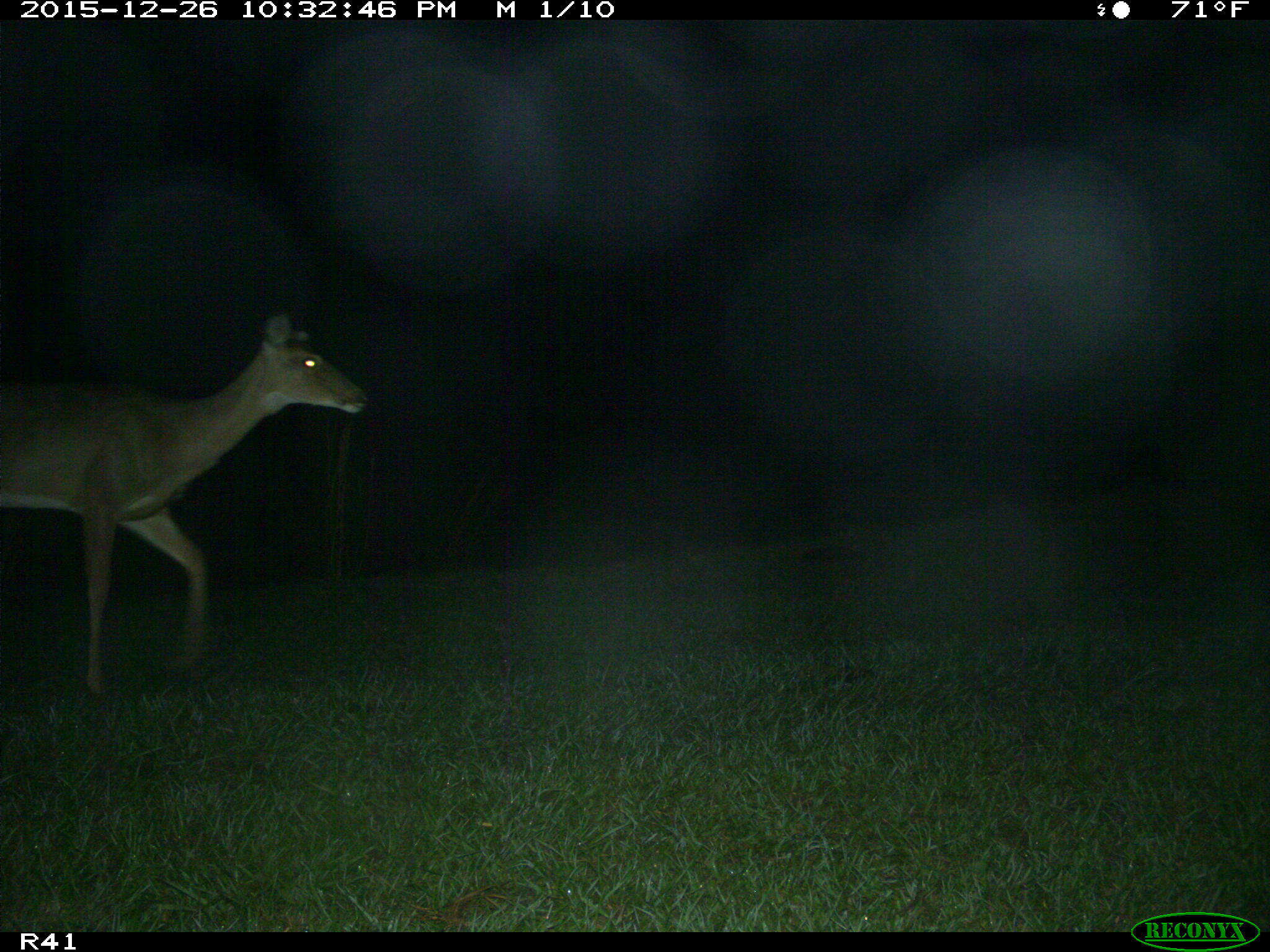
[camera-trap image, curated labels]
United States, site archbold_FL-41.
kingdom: Animalia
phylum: Chordata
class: Mammalia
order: Artiodactyla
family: Cervidae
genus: Odocoileus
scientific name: Odocoileus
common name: deer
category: unidentified deer